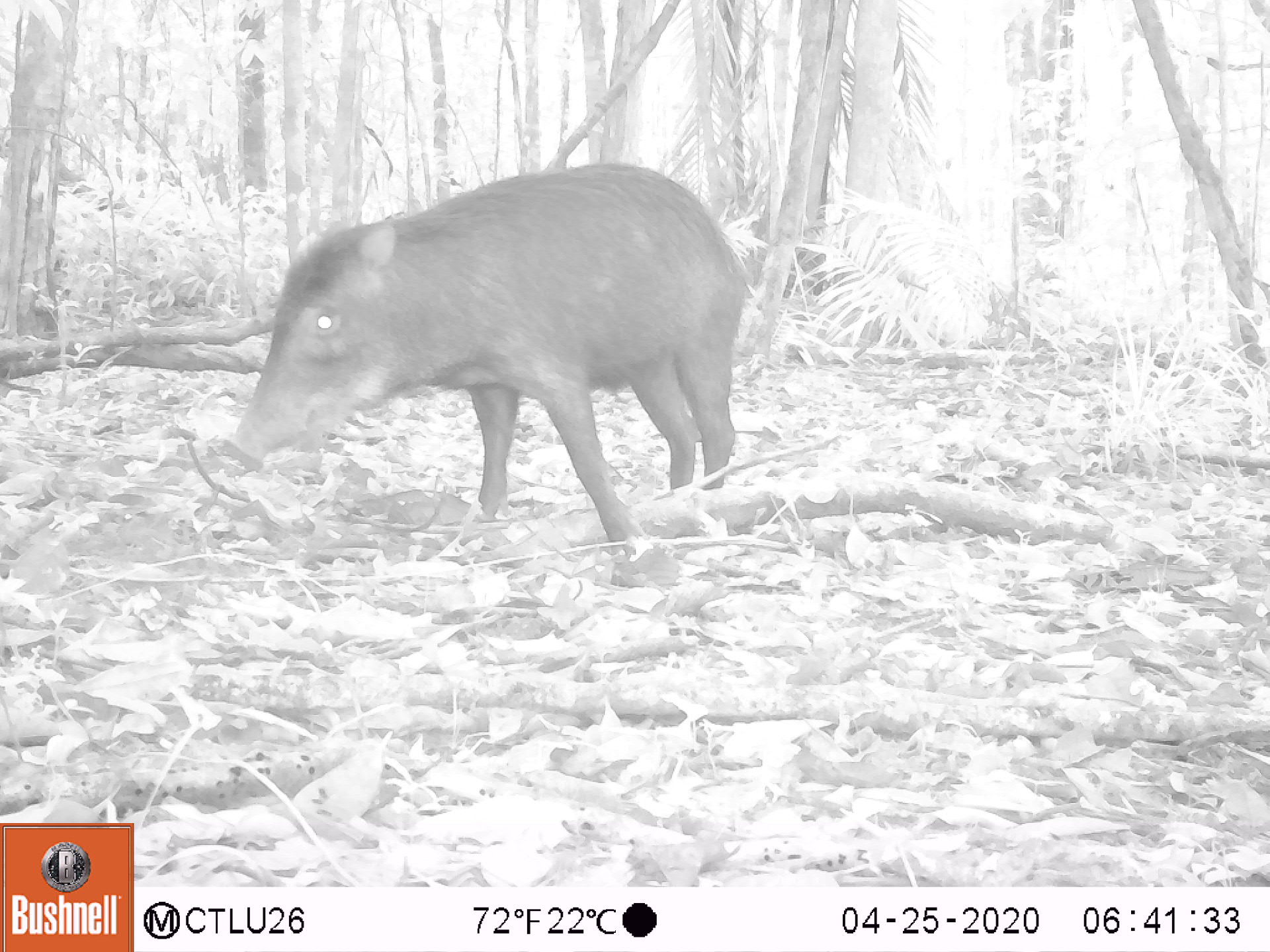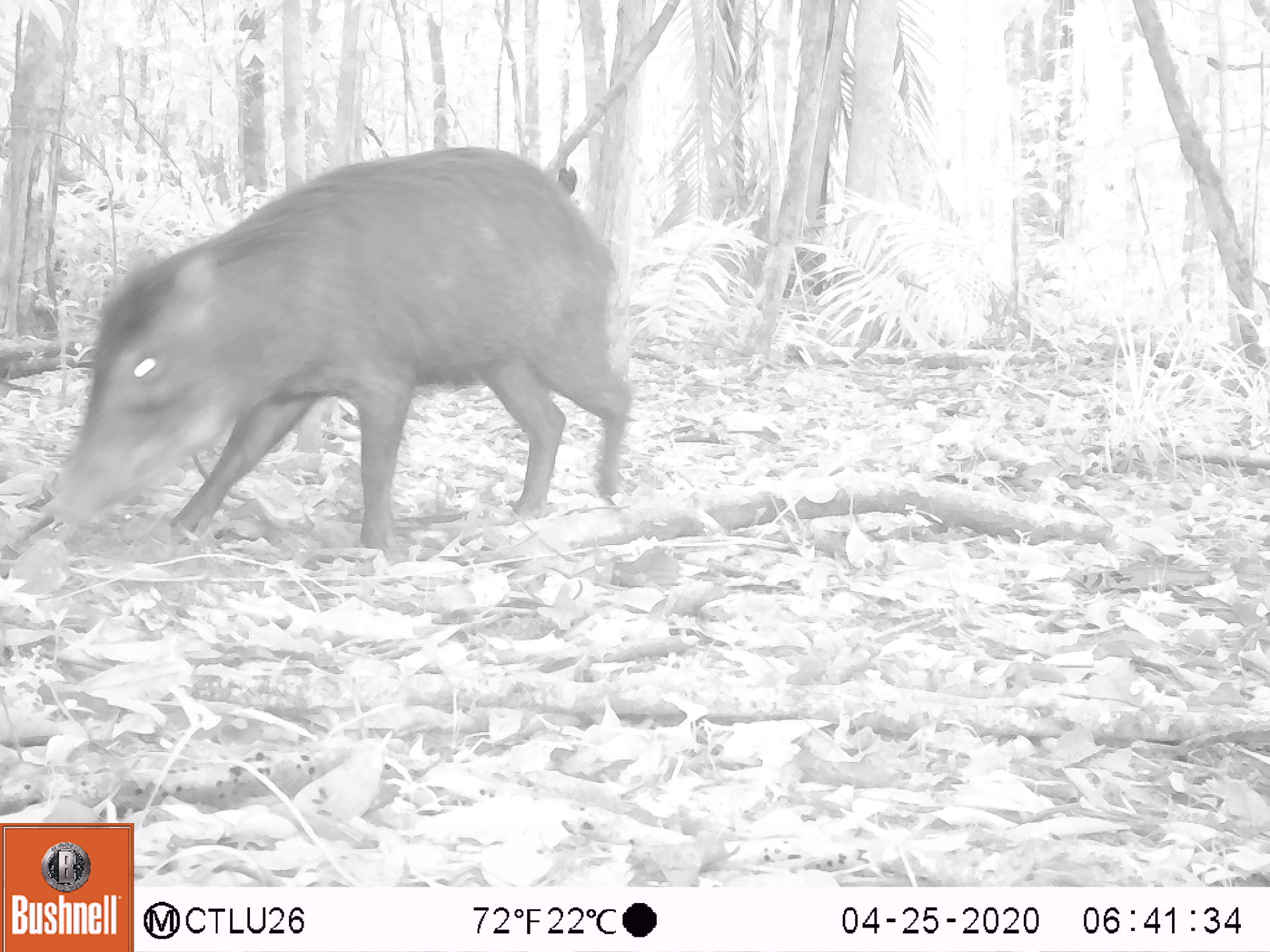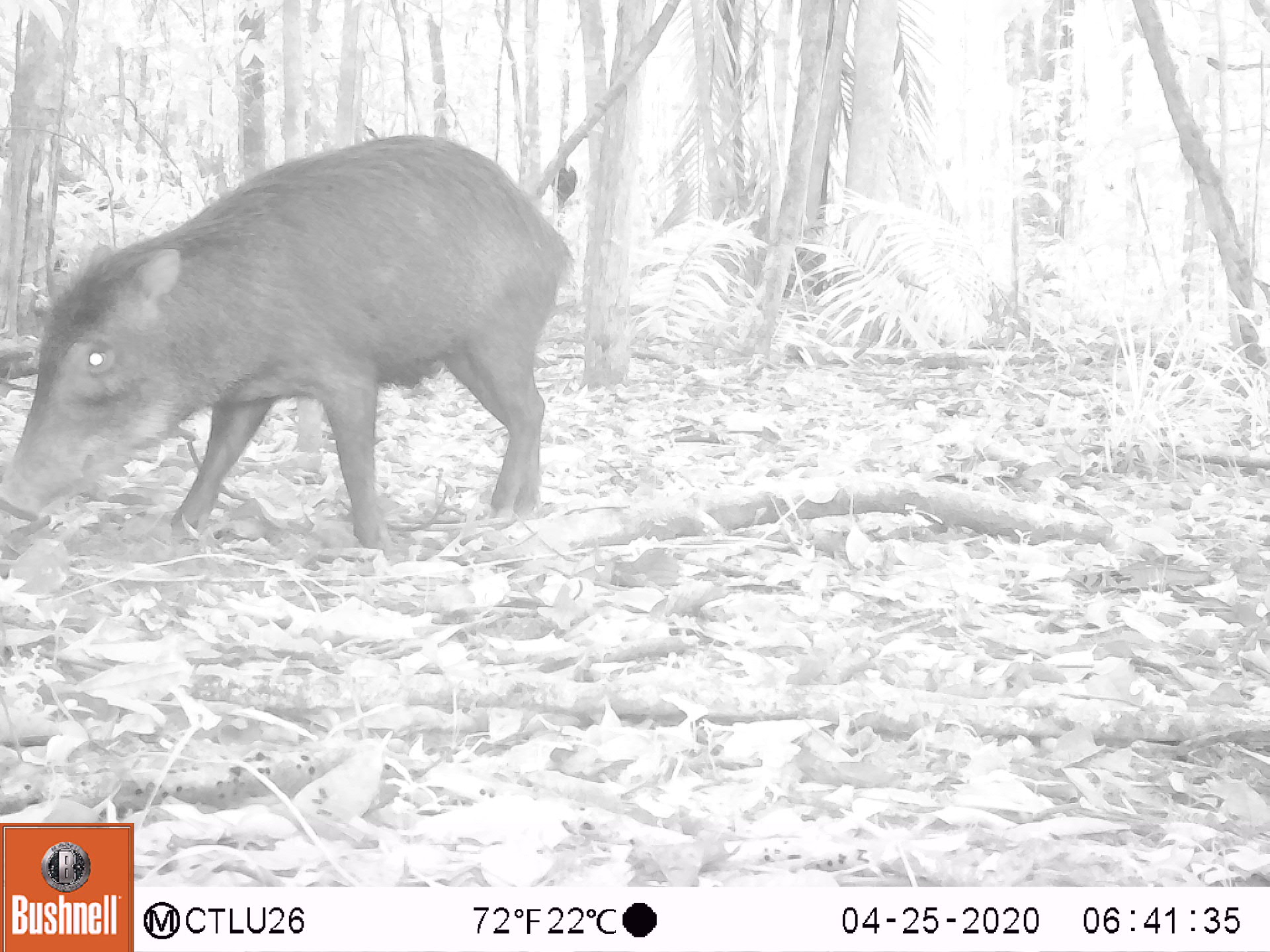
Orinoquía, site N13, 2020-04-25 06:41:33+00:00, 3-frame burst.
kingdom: Animalia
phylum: Chordata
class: Mammalia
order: Artiodactyla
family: Tayassuidae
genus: Tayassu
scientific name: Tayassu pecari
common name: white-lipped peccary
White-lipped peccary (Tayassu pecari).